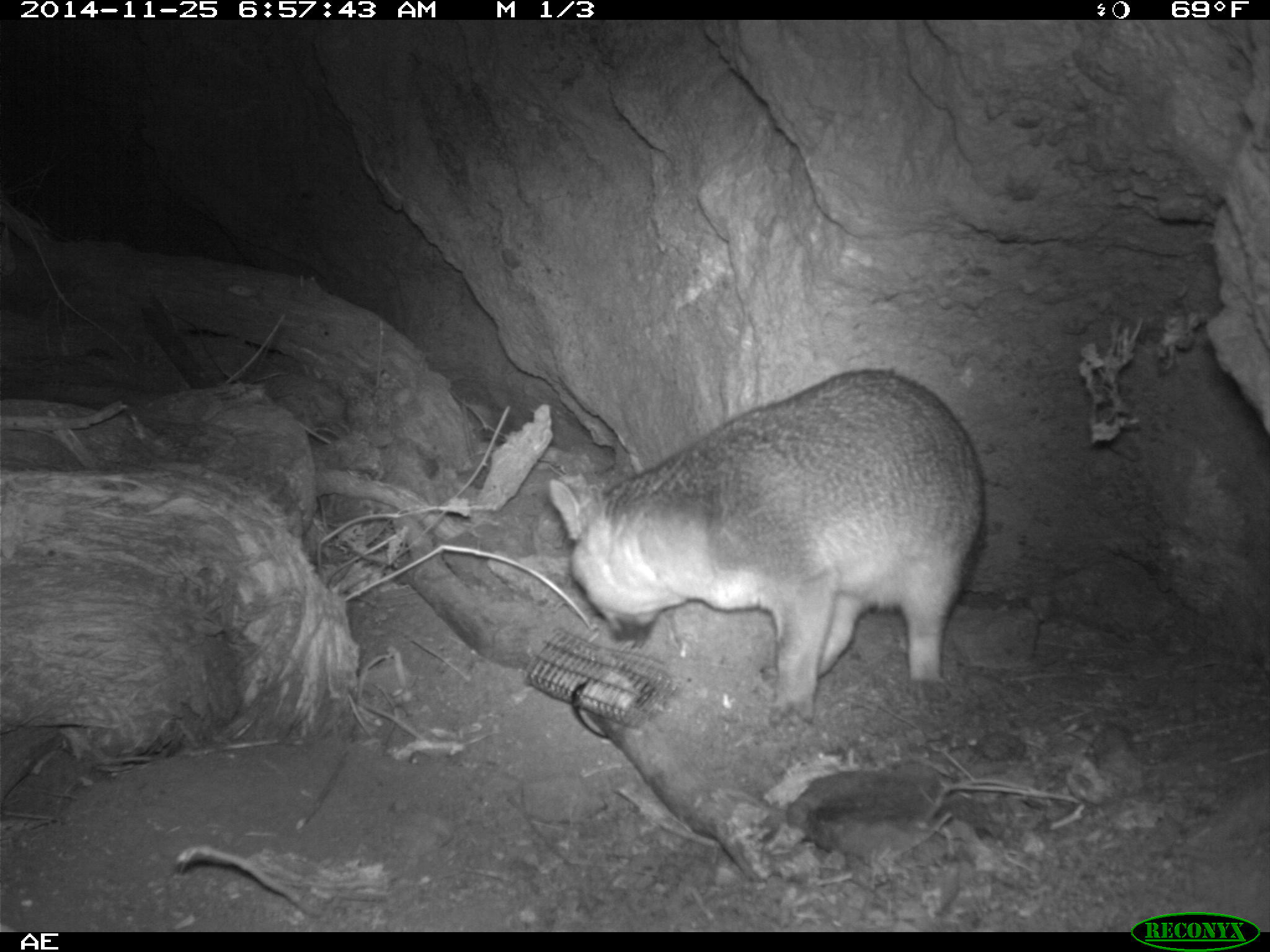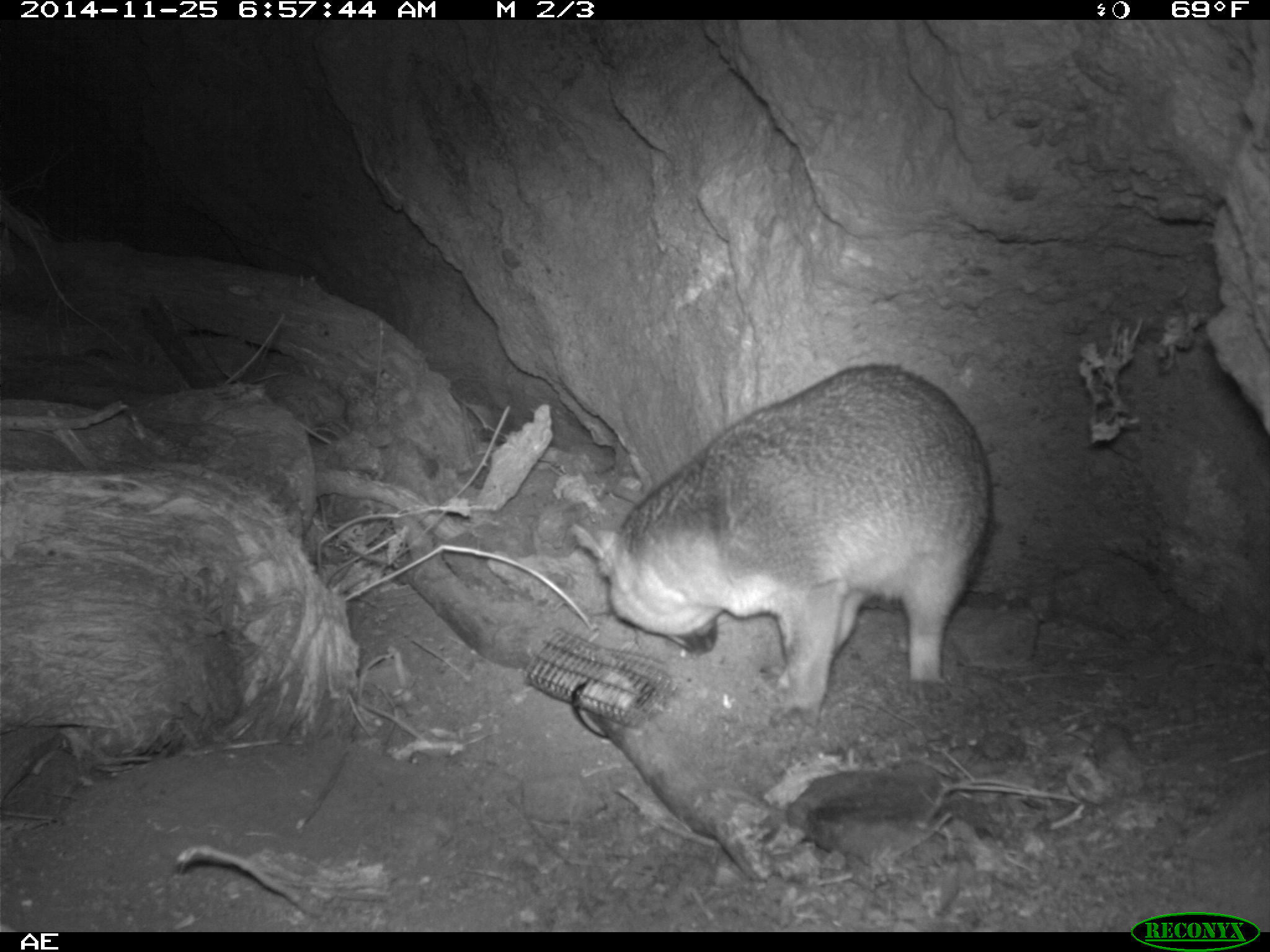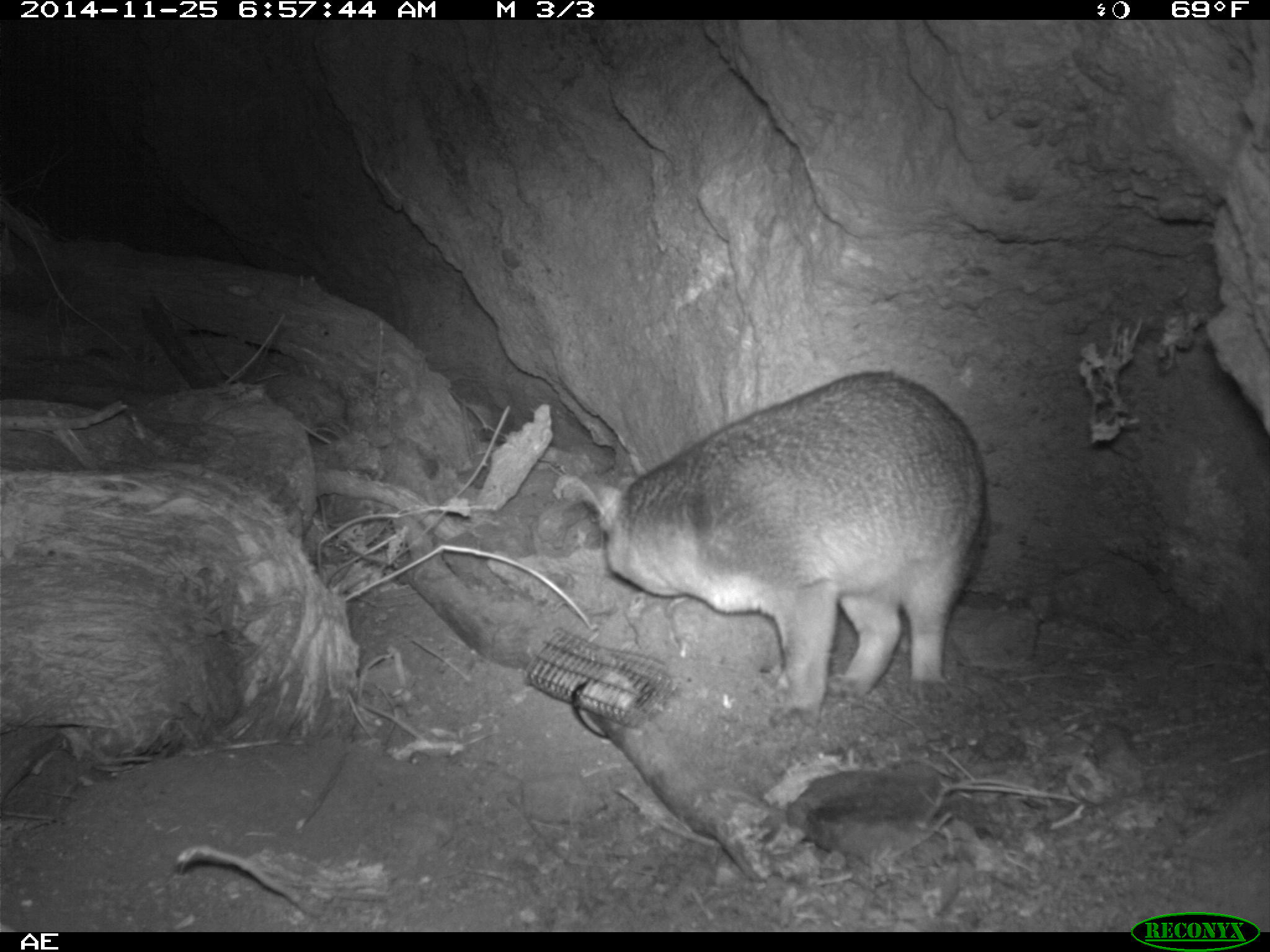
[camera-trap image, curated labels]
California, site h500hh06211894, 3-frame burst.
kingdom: Animalia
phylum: Chordata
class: Mammalia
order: Carnivora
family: Canidae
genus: Urocyon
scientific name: Urocyon littoralis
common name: island fox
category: fox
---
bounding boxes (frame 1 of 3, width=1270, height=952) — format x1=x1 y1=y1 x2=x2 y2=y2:
fox: x1=549 y1=368 x2=987 y2=729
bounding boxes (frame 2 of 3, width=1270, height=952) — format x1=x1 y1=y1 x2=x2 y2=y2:
fox: x1=569 y1=363 x2=994 y2=725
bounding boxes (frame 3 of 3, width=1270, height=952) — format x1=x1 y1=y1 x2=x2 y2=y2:
fox: x1=551 y1=370 x2=990 y2=729